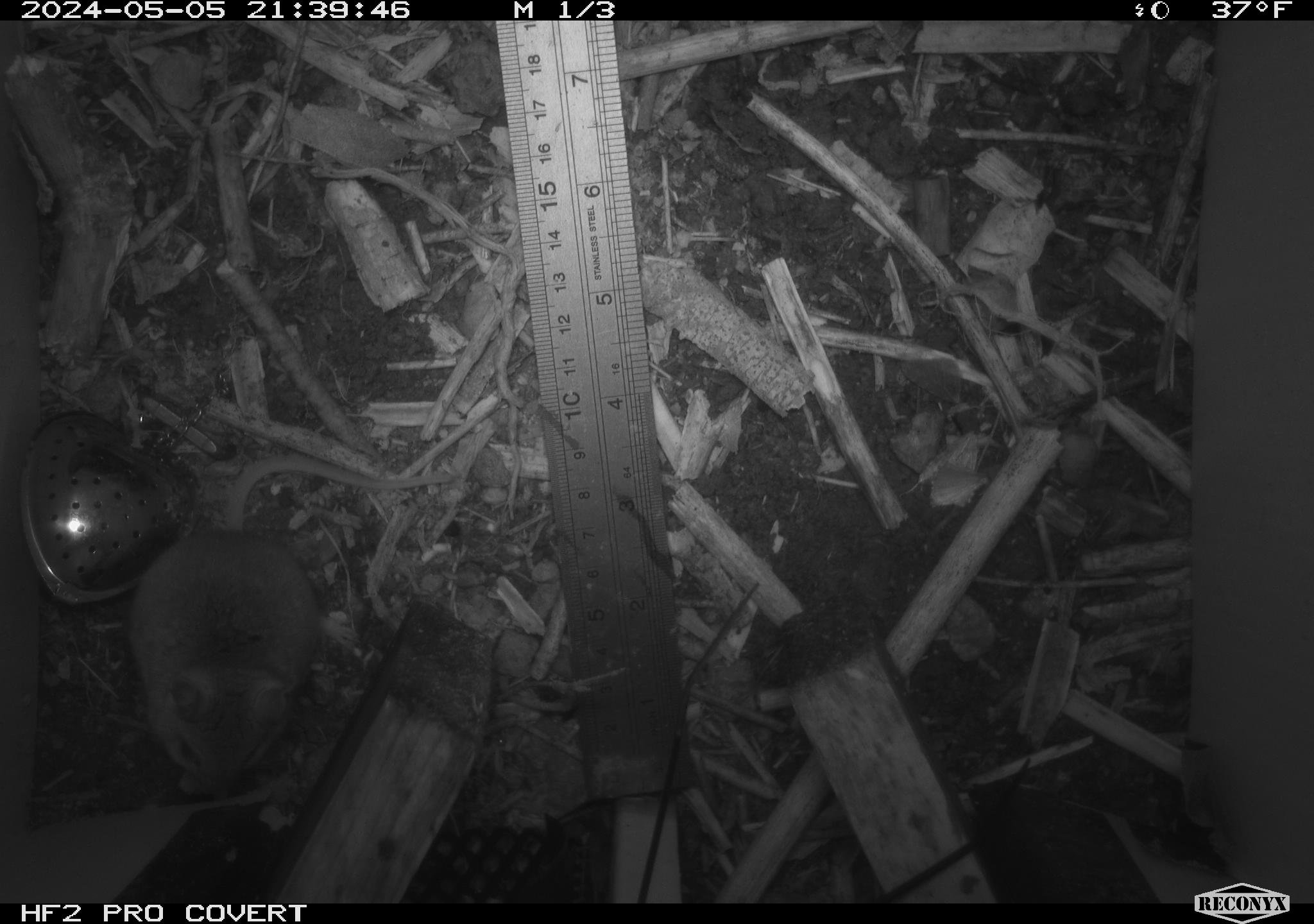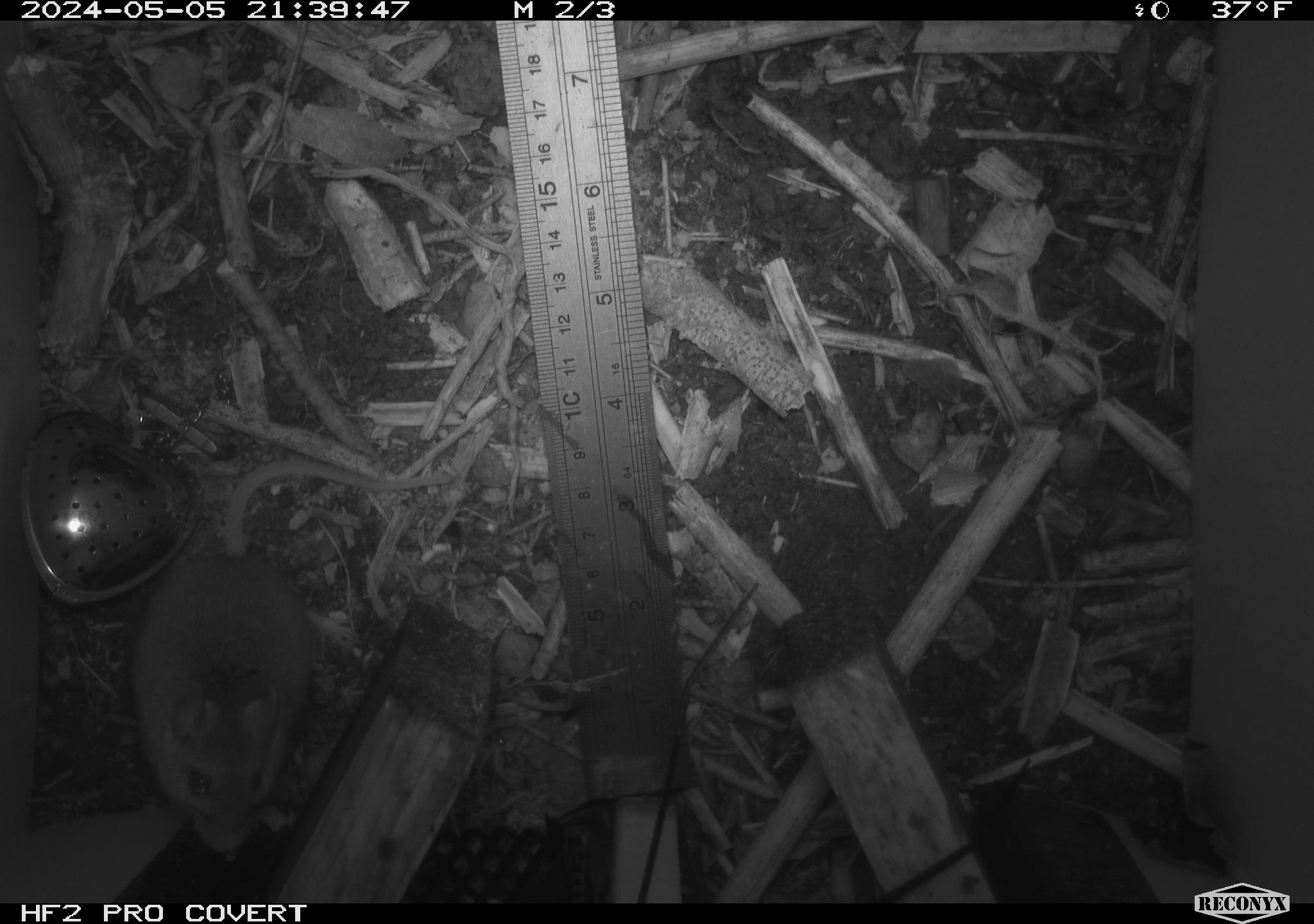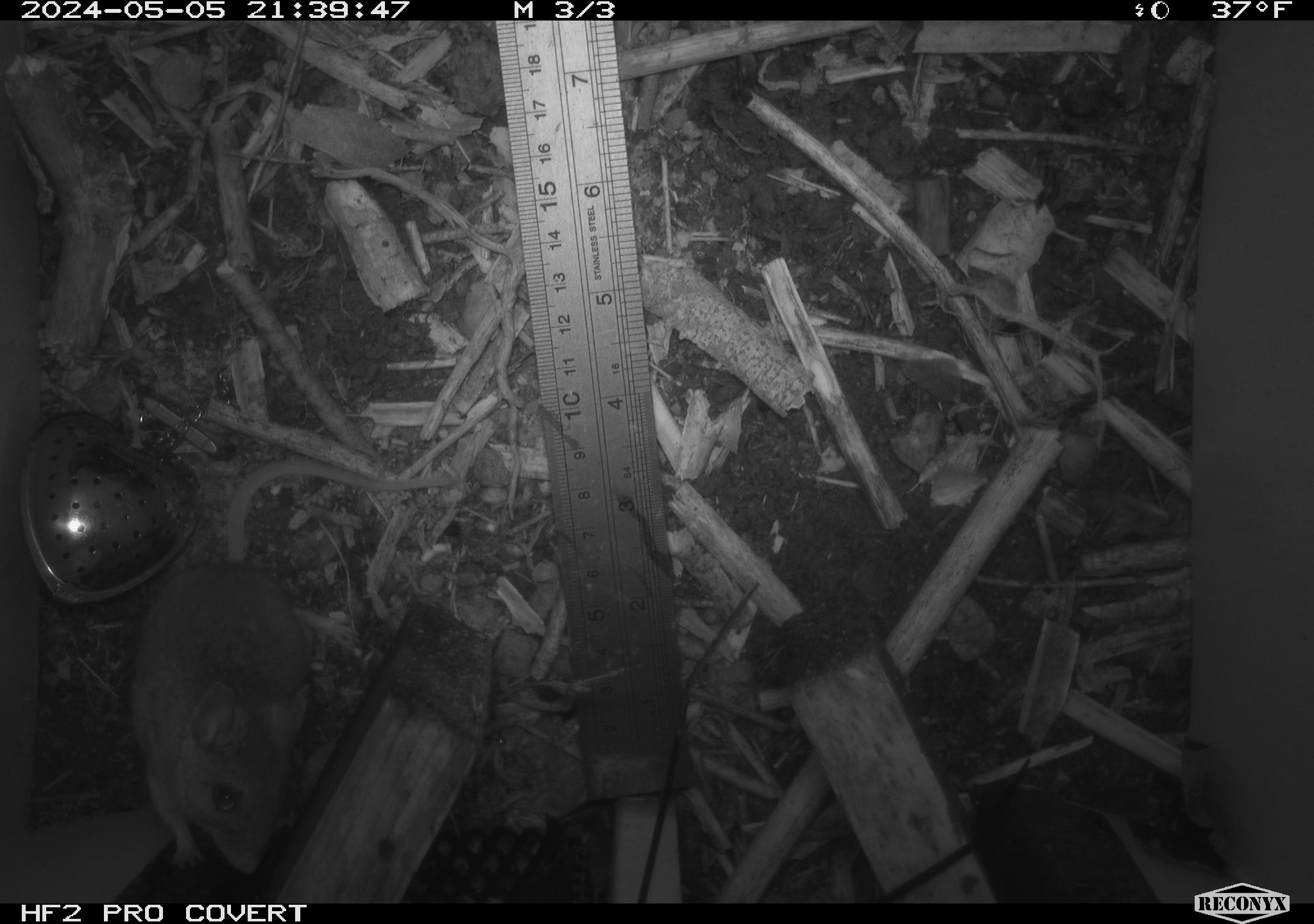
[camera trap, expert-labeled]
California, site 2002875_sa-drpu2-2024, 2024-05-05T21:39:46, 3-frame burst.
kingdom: Animalia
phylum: Chordata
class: Mammalia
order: Rodentia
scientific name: Rodentia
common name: mouse species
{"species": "mouse species (Rodentia)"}